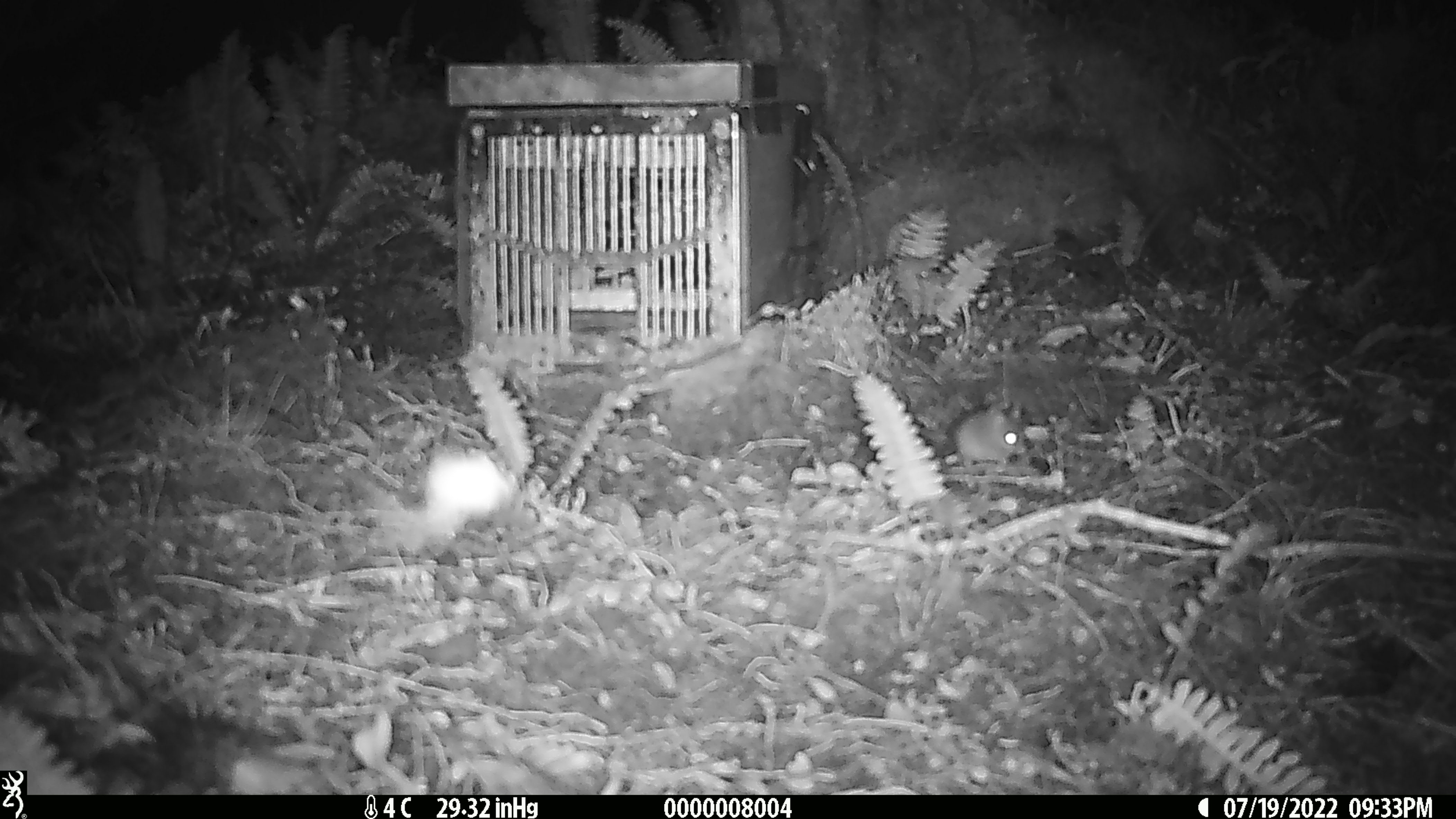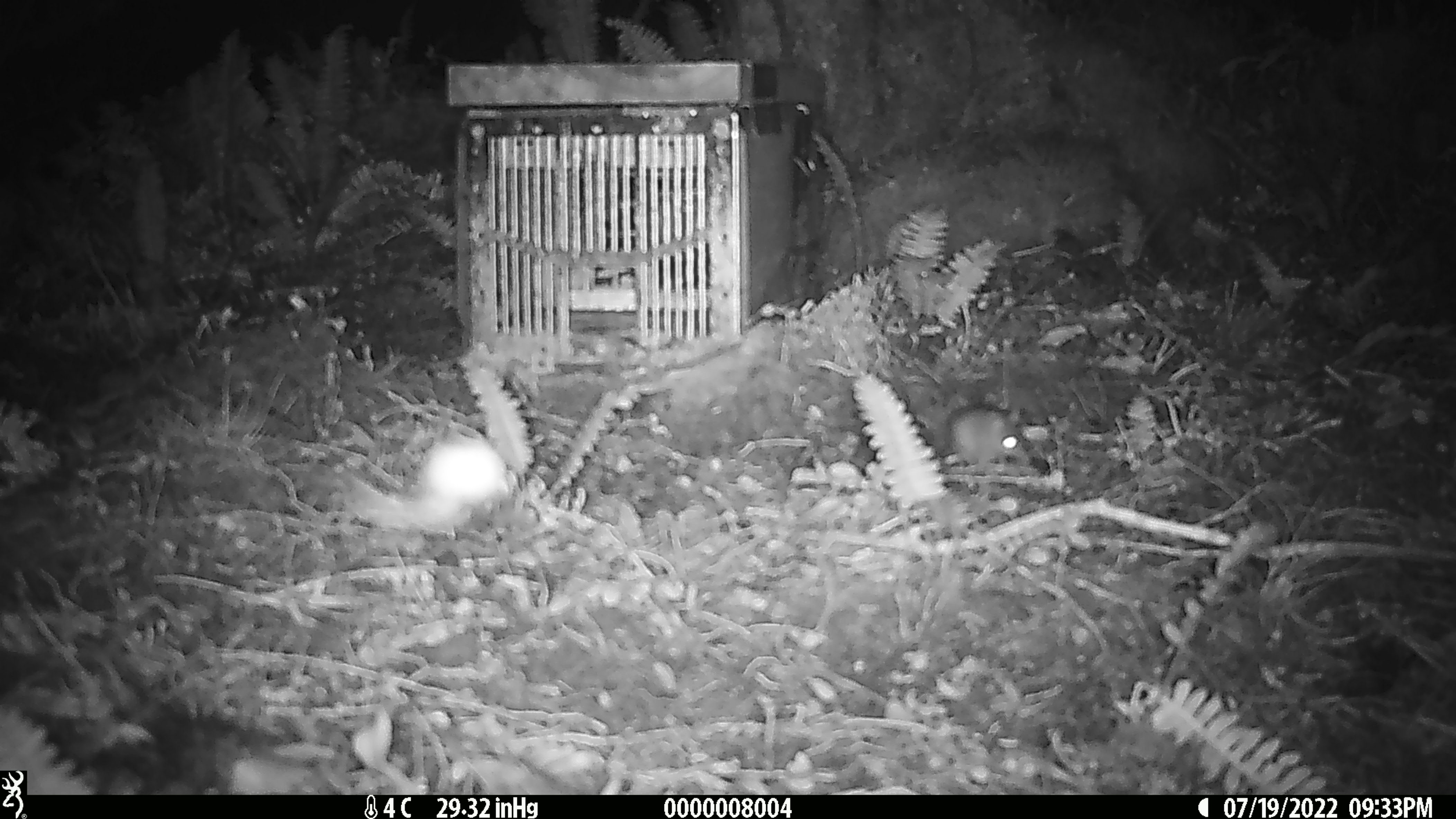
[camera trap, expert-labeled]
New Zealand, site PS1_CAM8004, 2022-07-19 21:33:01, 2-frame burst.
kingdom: Animalia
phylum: Chordata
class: Mammalia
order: Rodentia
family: Muridae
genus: Mus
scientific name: Mus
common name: mouse